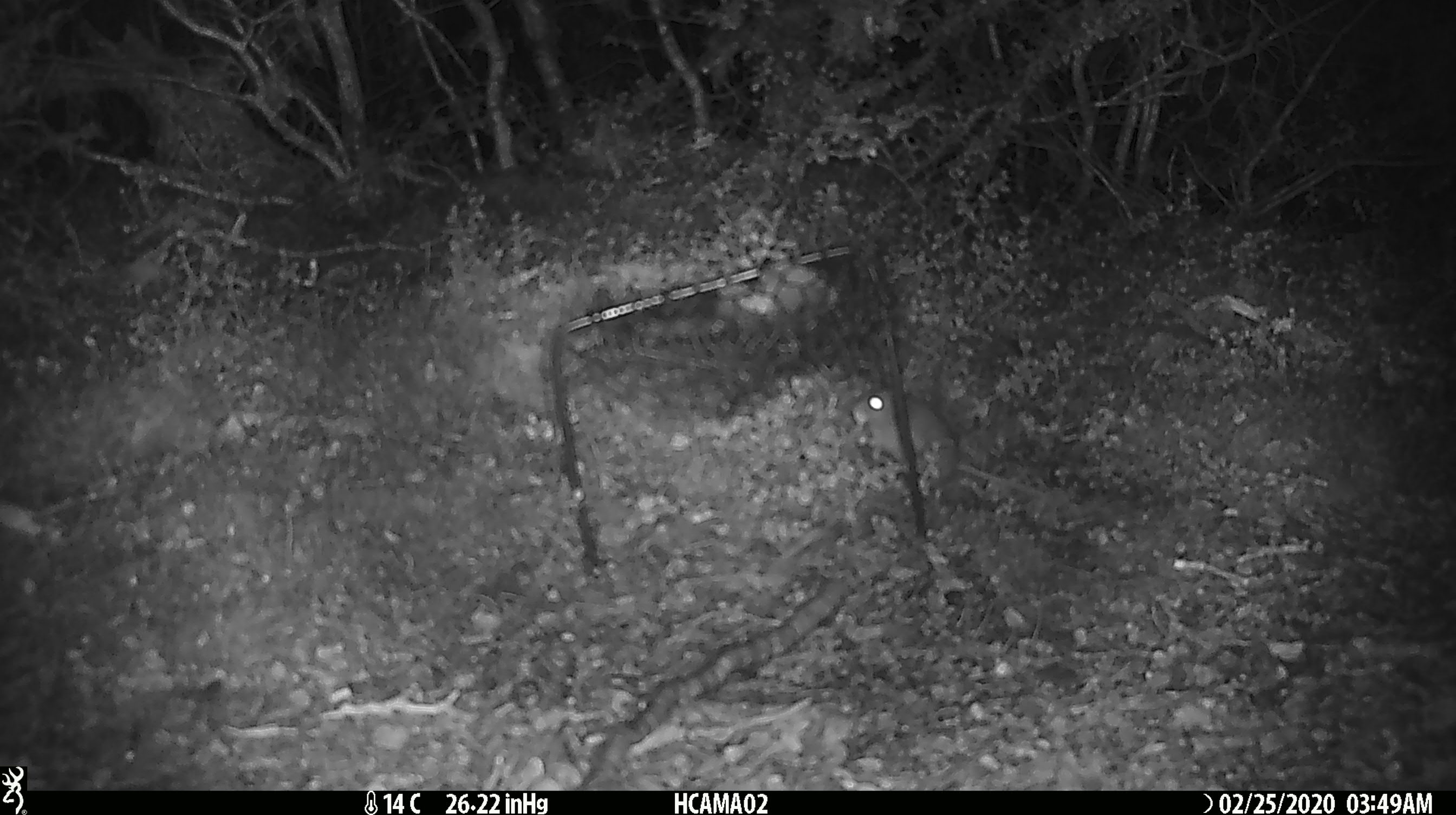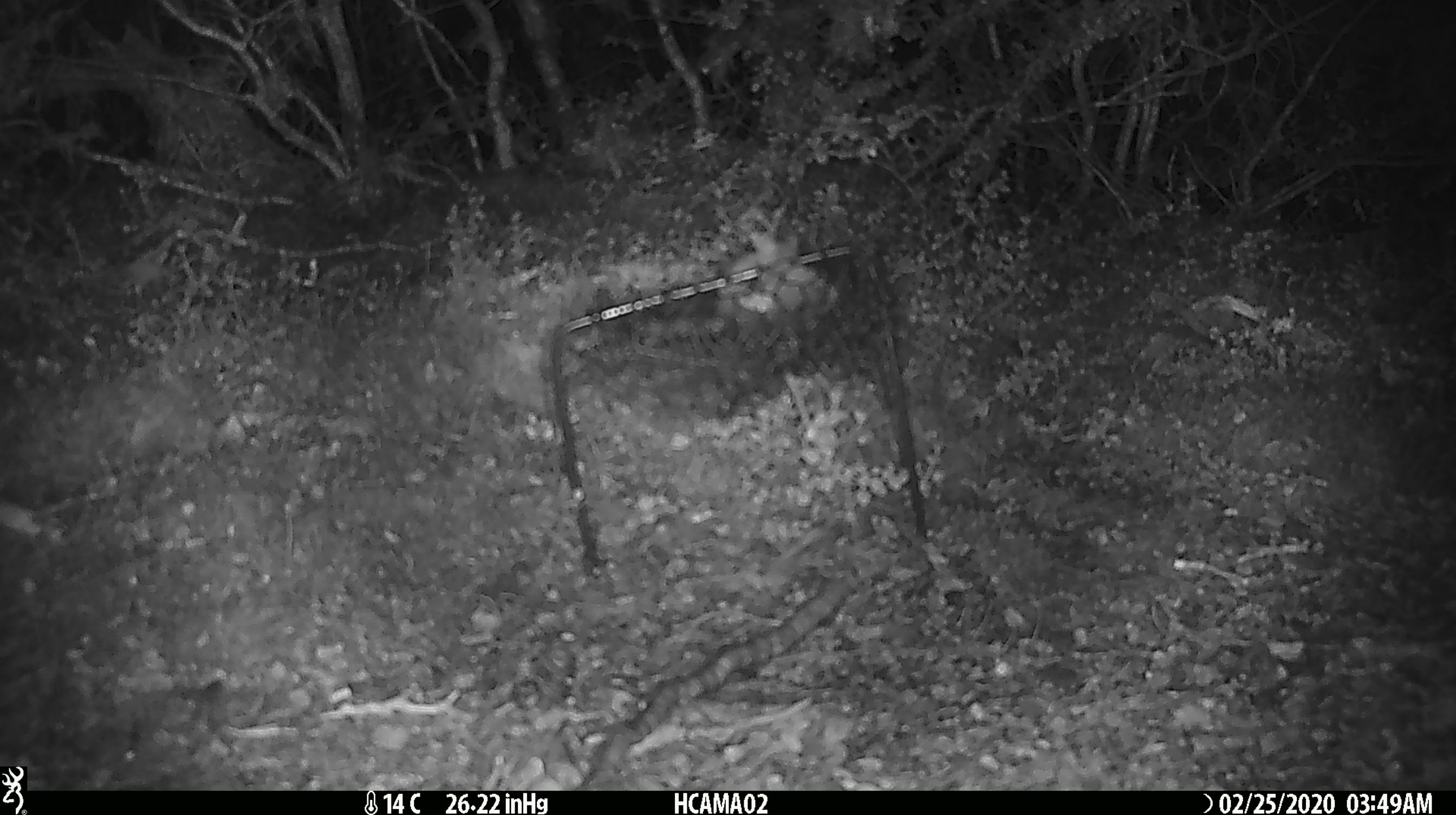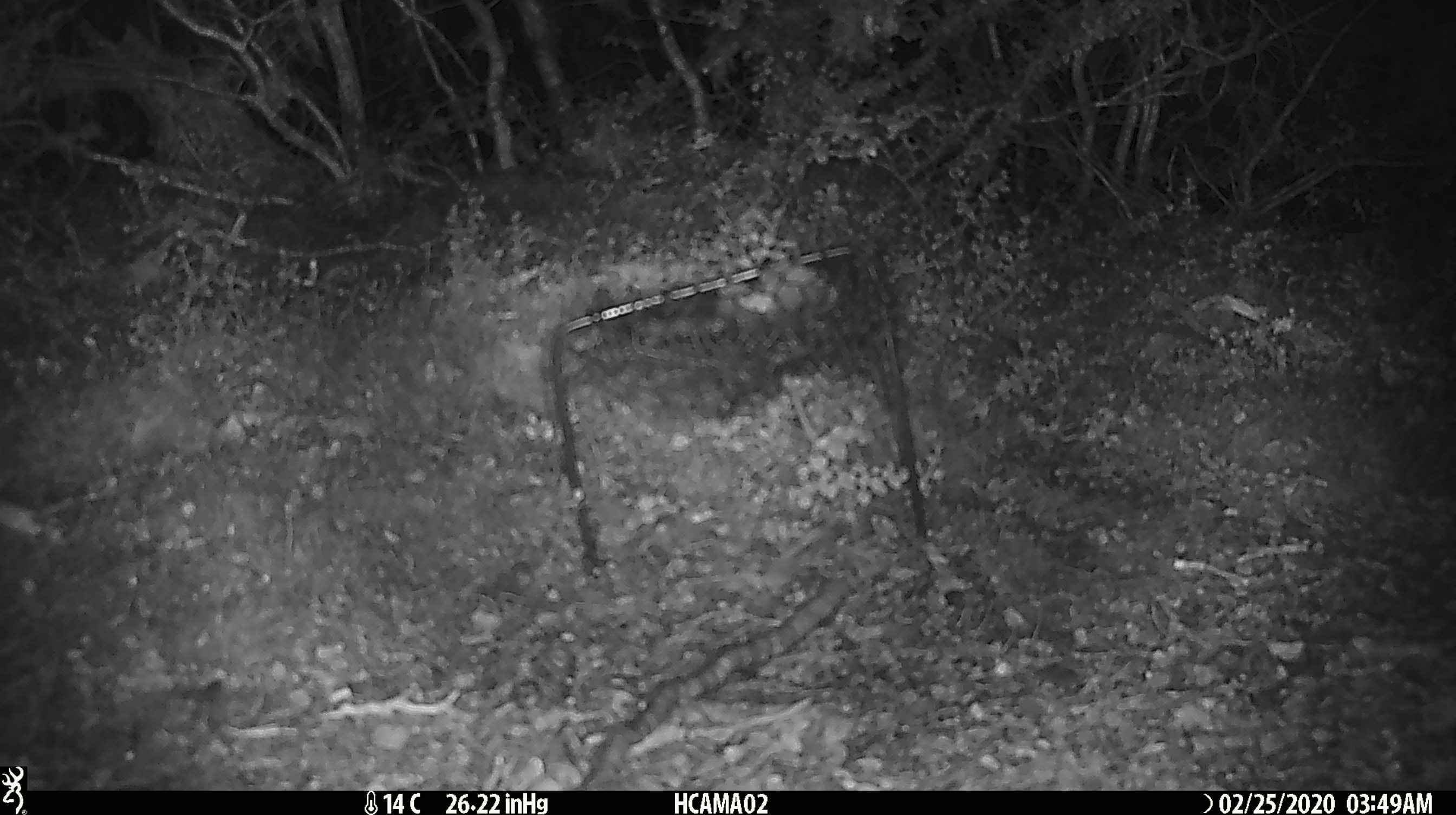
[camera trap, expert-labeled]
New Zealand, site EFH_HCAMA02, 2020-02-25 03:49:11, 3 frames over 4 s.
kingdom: Animalia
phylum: Chordata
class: Mammalia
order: Rodentia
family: Muridae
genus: Mus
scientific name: Mus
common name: mouse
Mouse (Mus).